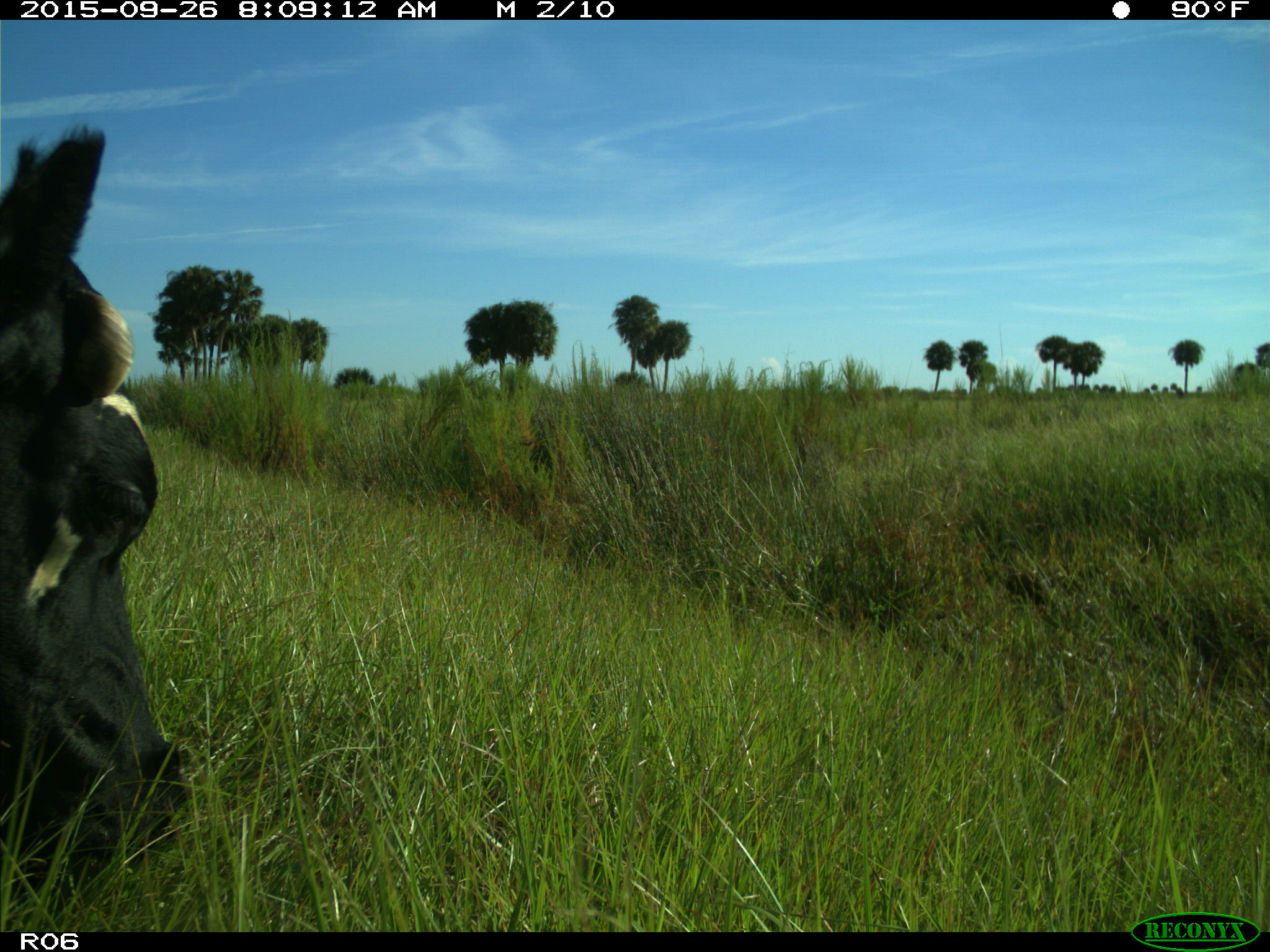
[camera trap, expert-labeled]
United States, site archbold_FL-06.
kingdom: Animalia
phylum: Chordata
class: Mammalia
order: Artiodactyla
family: Bovidae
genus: Bos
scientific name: Bos taurus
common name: domestic cow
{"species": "Bos taurus (domestic cow)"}